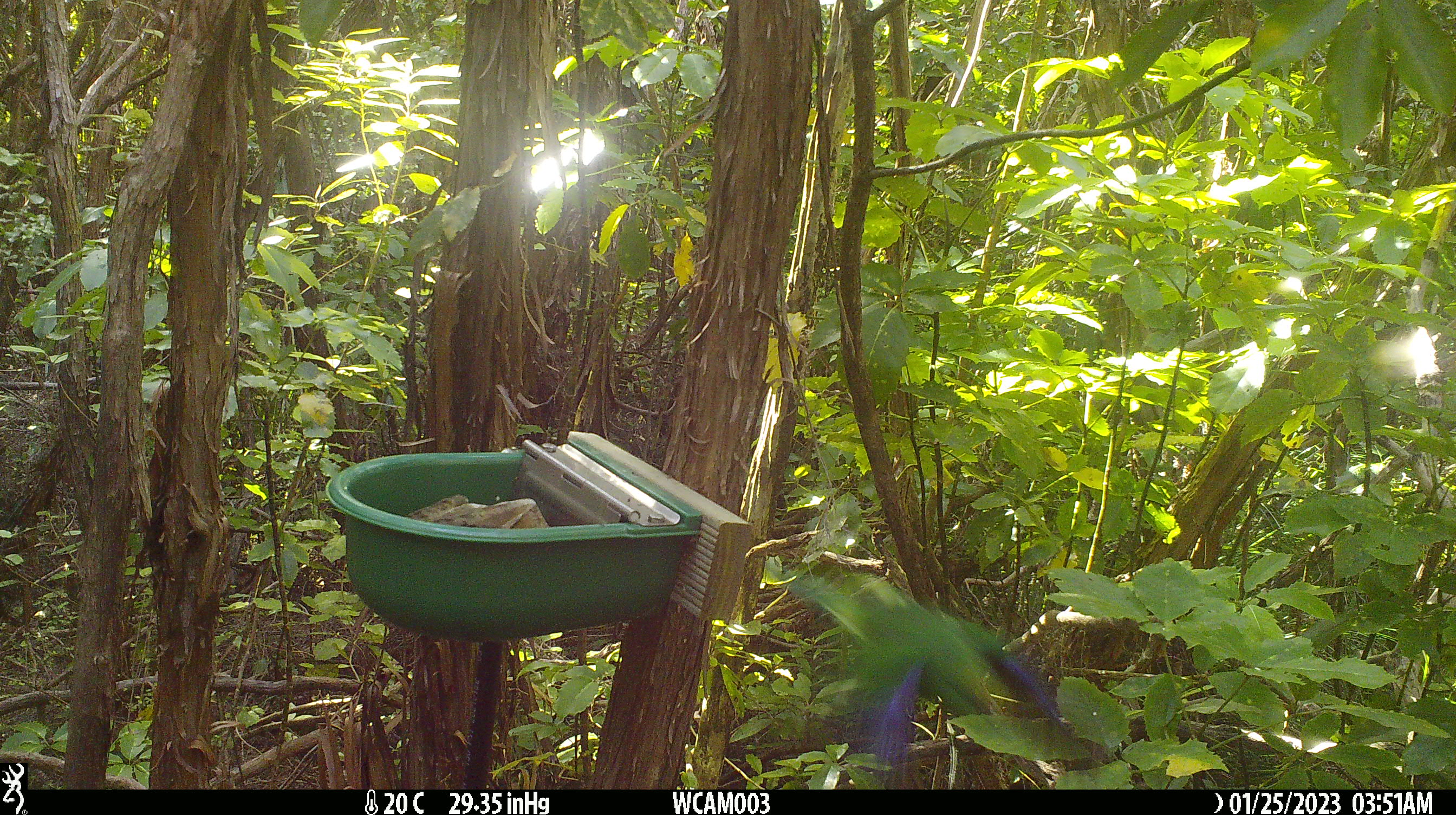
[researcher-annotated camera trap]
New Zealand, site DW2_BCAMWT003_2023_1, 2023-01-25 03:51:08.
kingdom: Animalia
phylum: Chordata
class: Aves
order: Psittaciformes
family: Psittaculidae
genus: Cyanoramphus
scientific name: Cyanoramphus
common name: parakeet